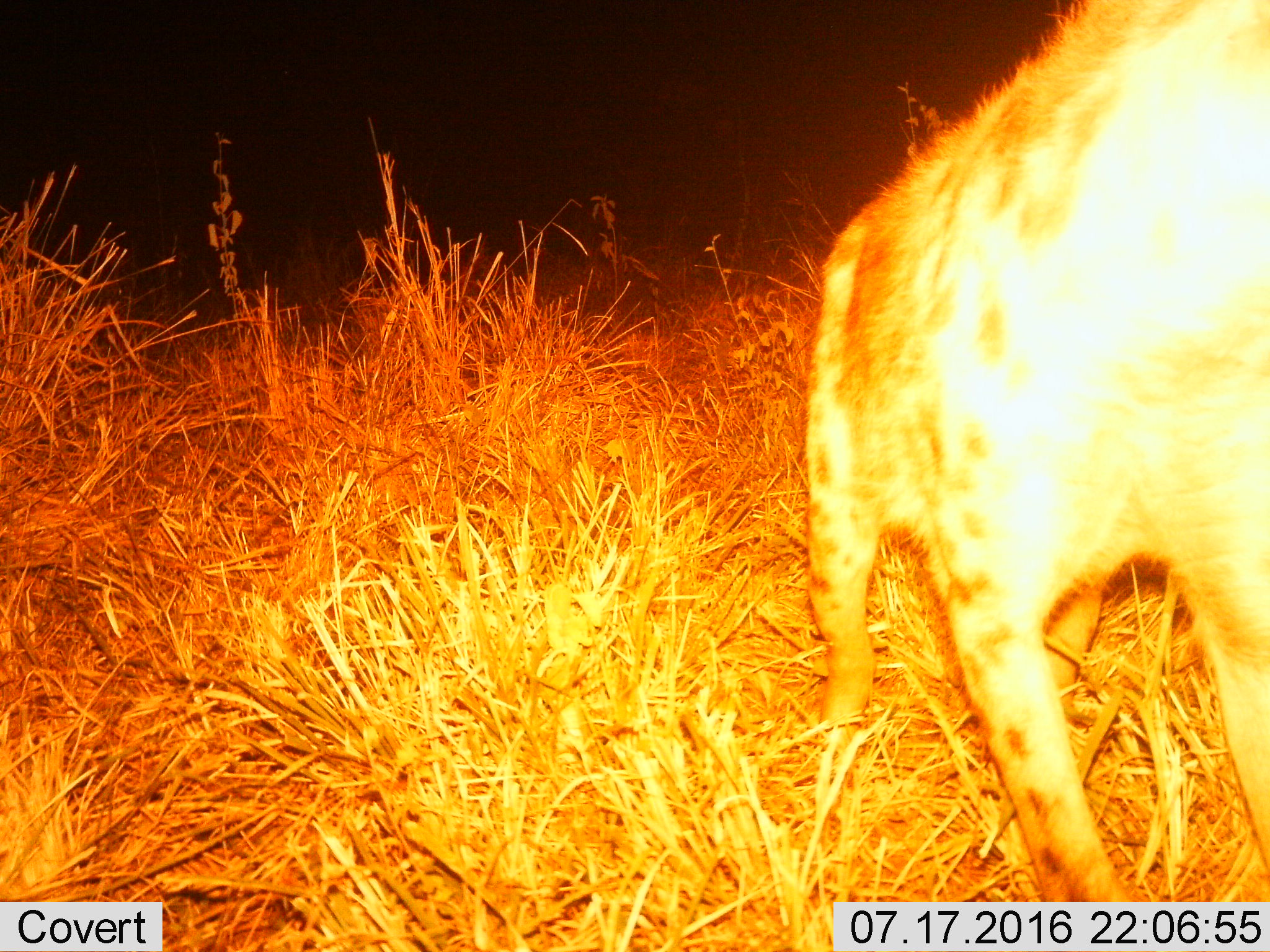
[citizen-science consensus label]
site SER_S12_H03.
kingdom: Animalia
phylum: Chordata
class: Mammalia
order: Carnivora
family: Hyaenidae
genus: Crocuta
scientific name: Crocuta crocuta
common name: spotted hyena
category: hyenaspotted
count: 1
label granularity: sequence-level